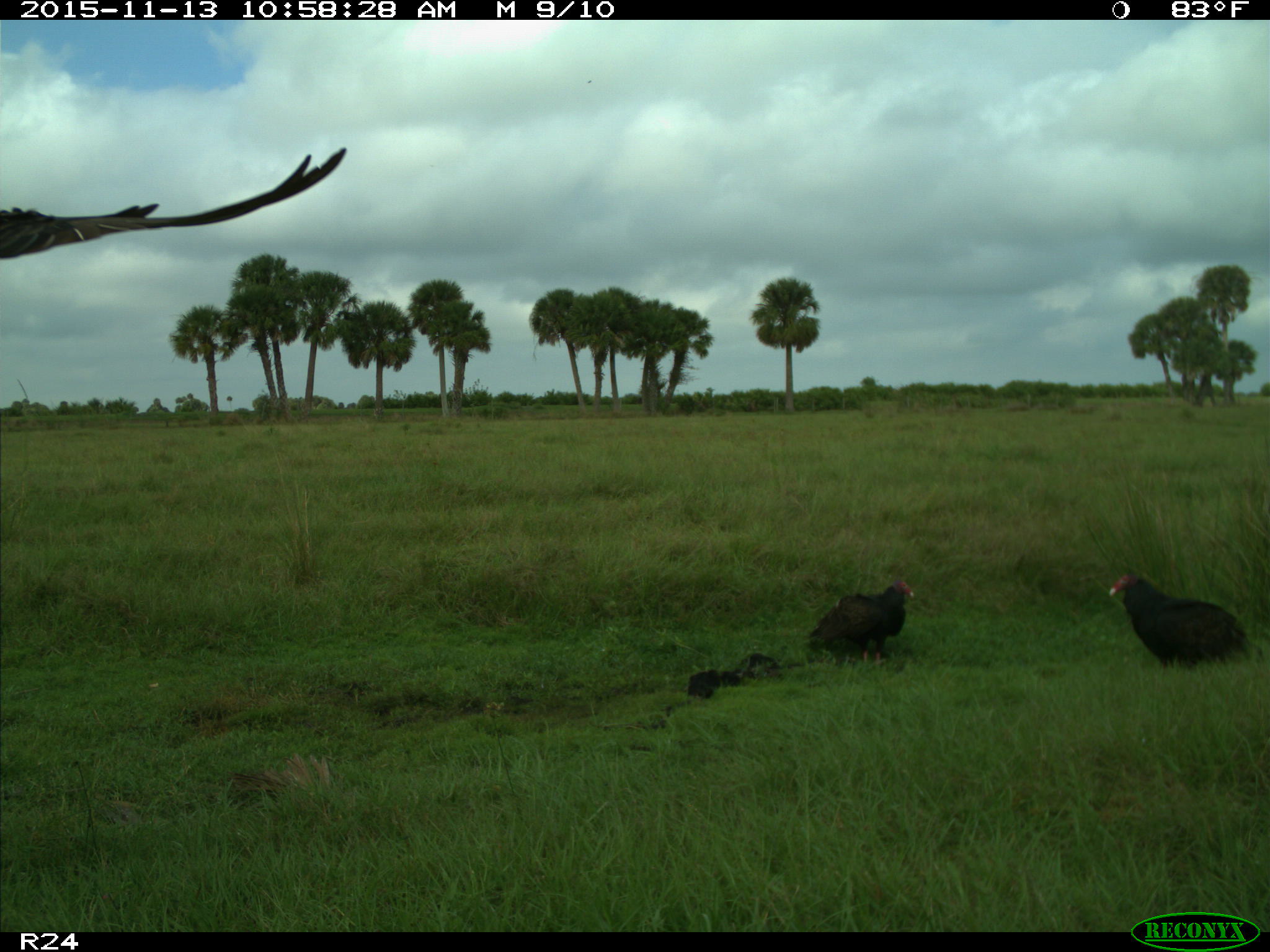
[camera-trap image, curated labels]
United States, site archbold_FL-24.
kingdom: Animalia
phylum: Chordata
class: Aves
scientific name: Aves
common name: birds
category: unidentified bird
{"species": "unidentified bird (birds) (Aves)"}